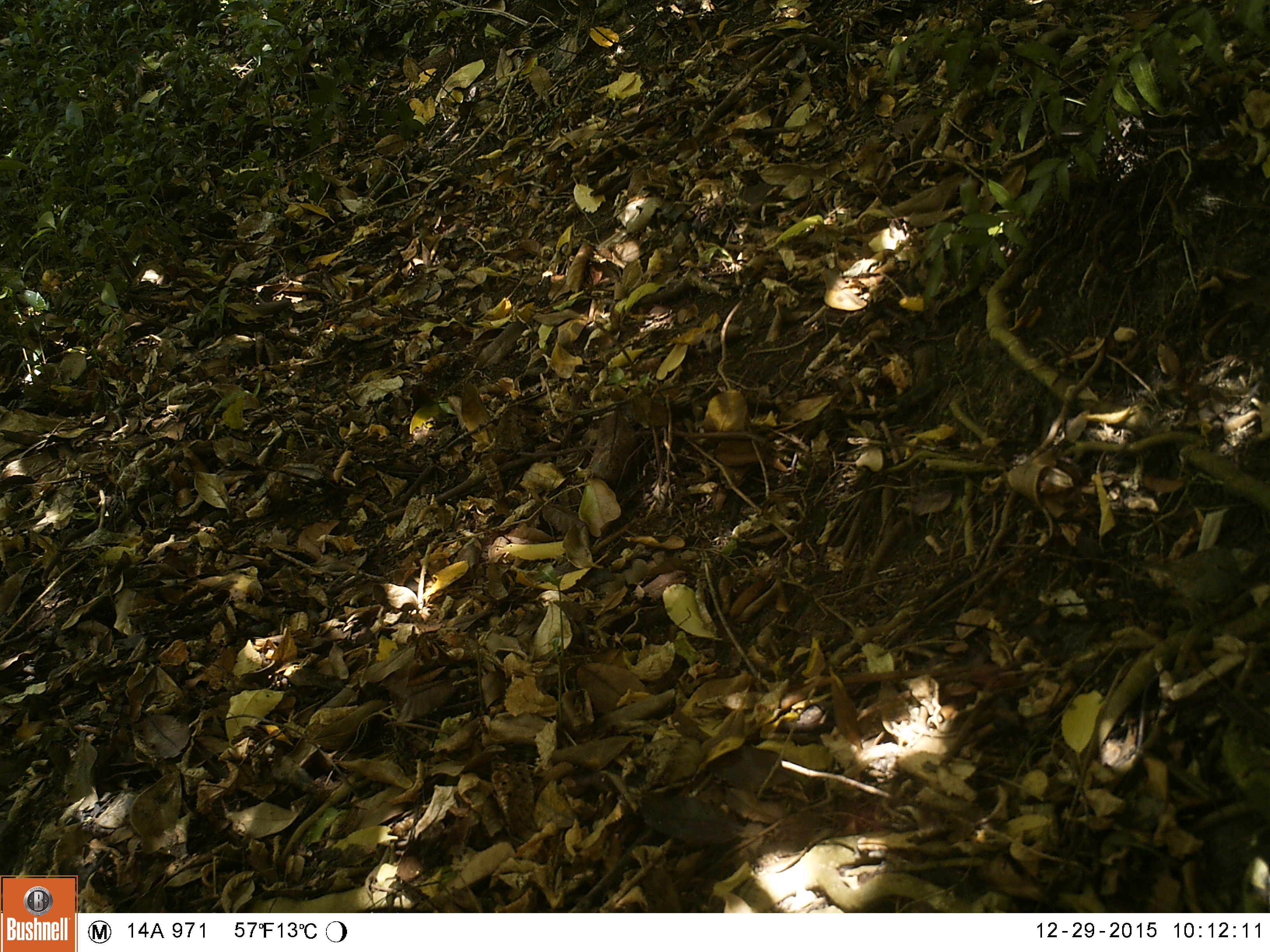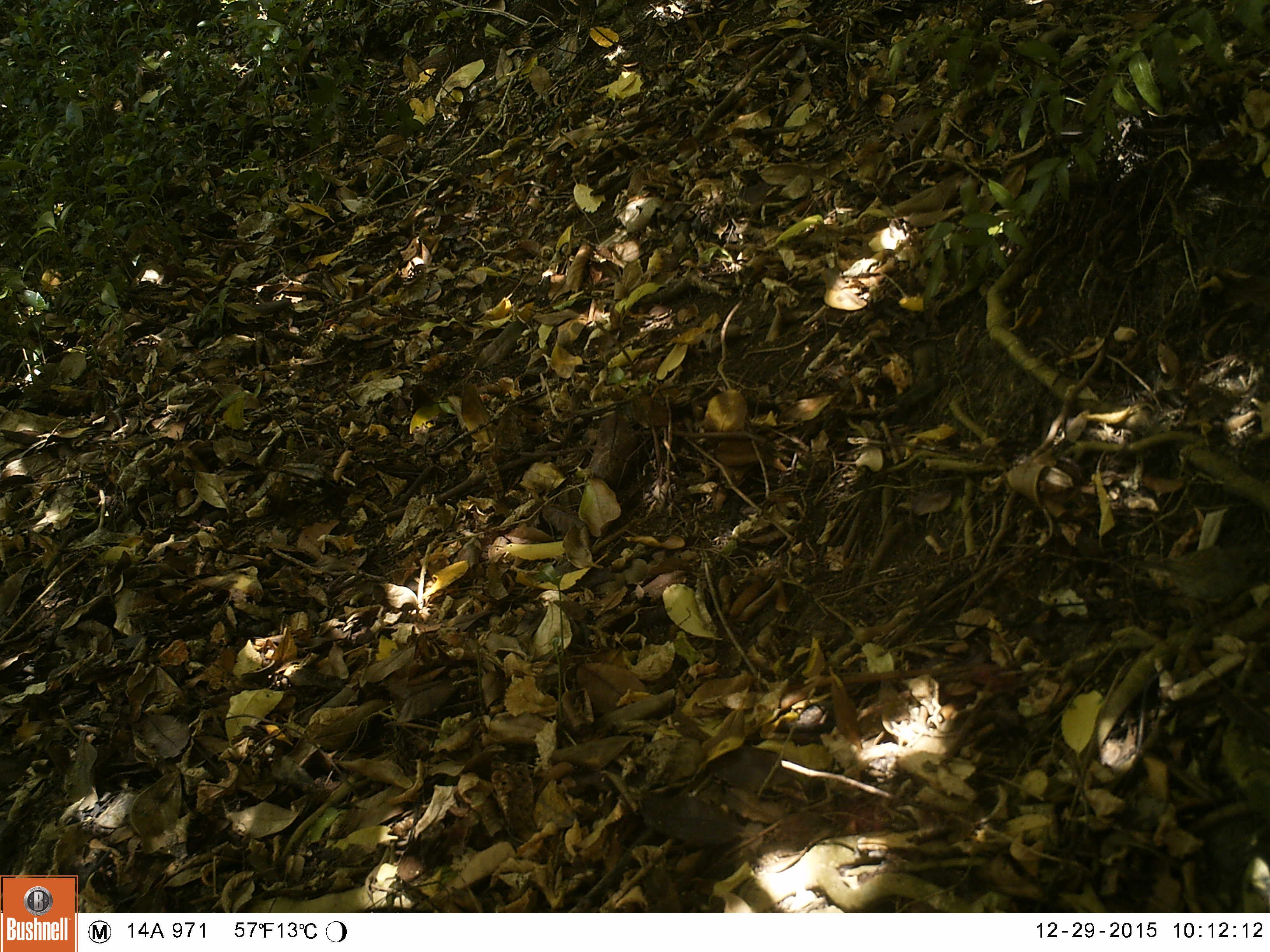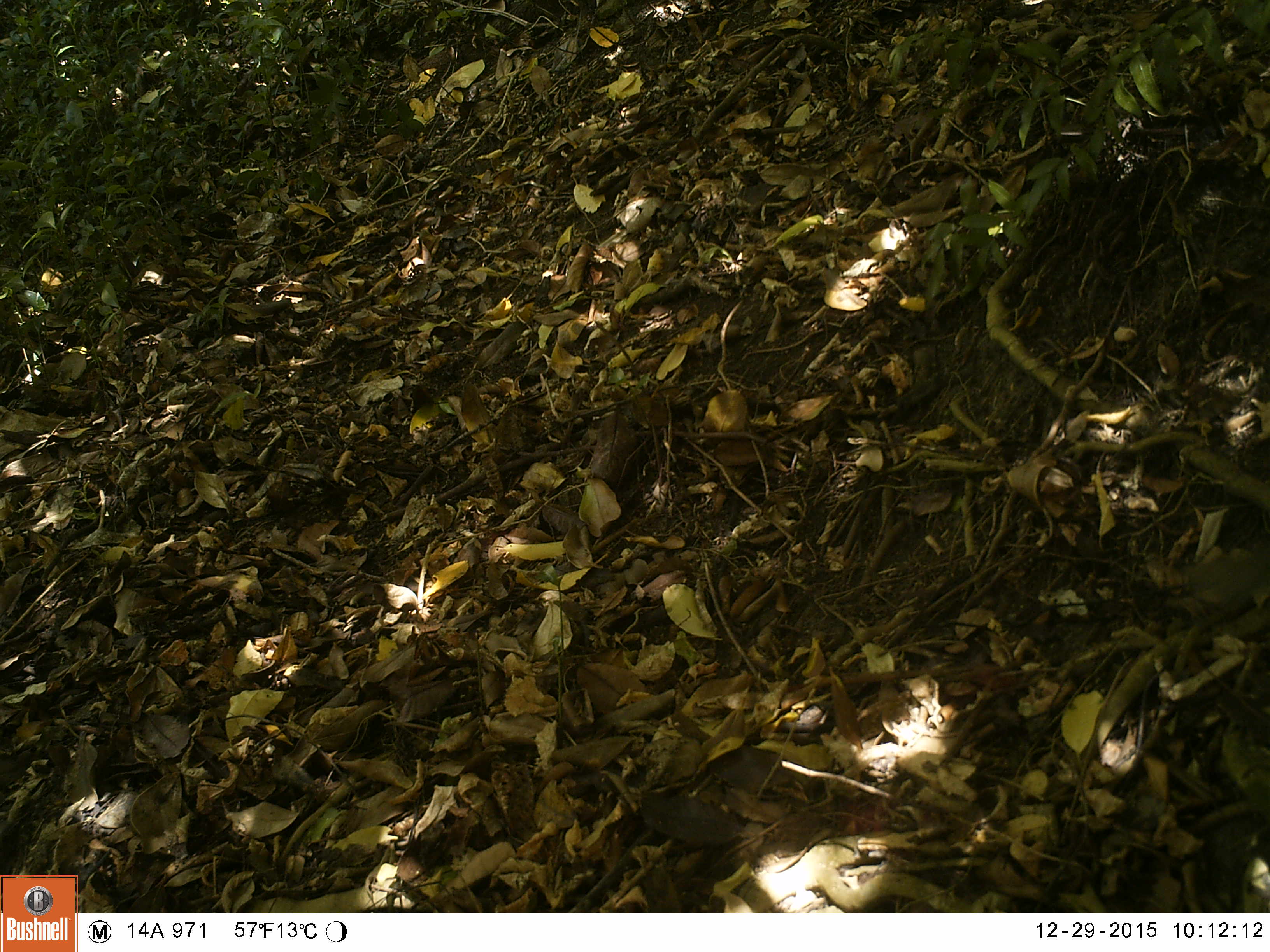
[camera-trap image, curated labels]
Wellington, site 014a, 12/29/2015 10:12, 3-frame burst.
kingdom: Animalia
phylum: Chordata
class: Aves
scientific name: Aves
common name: bird